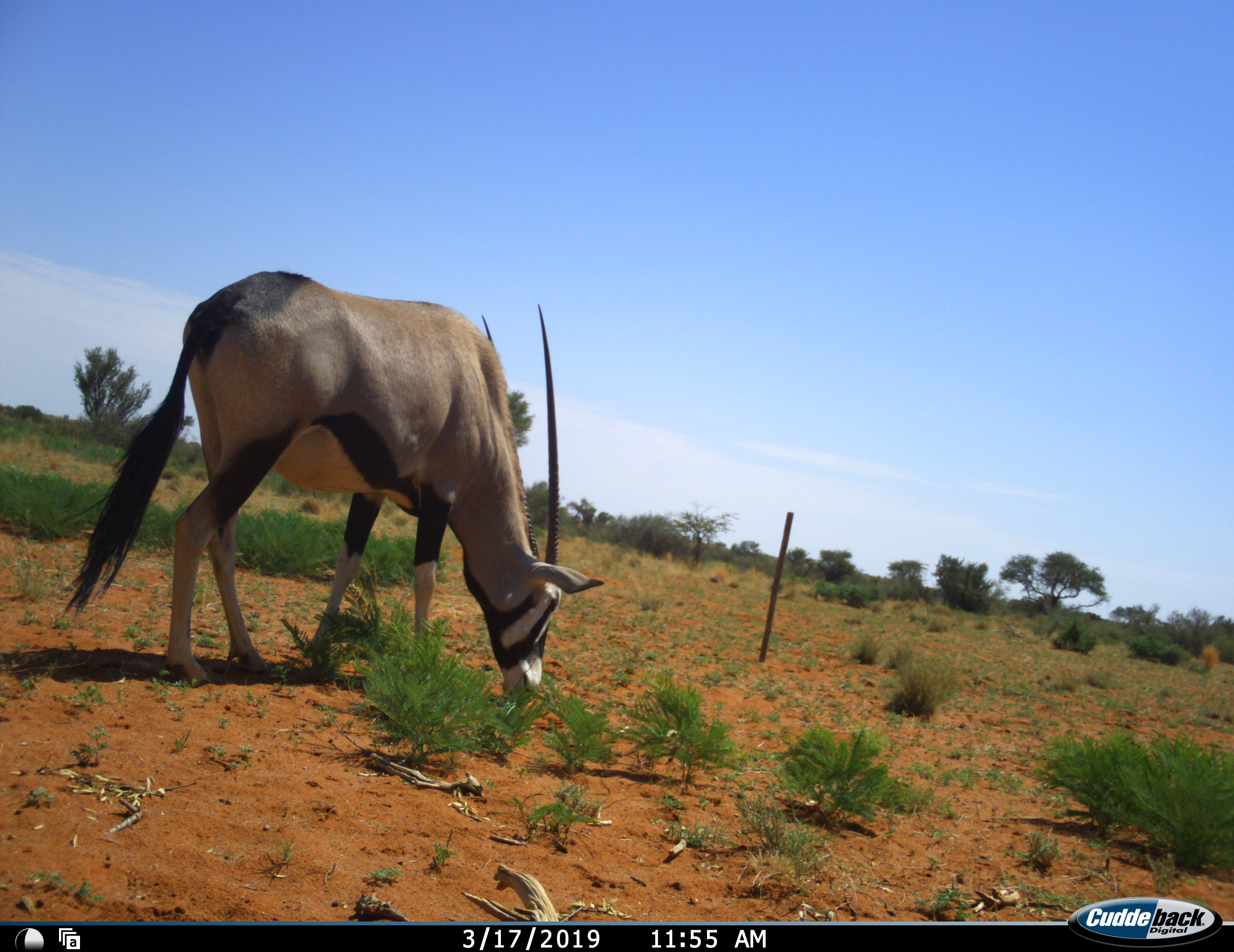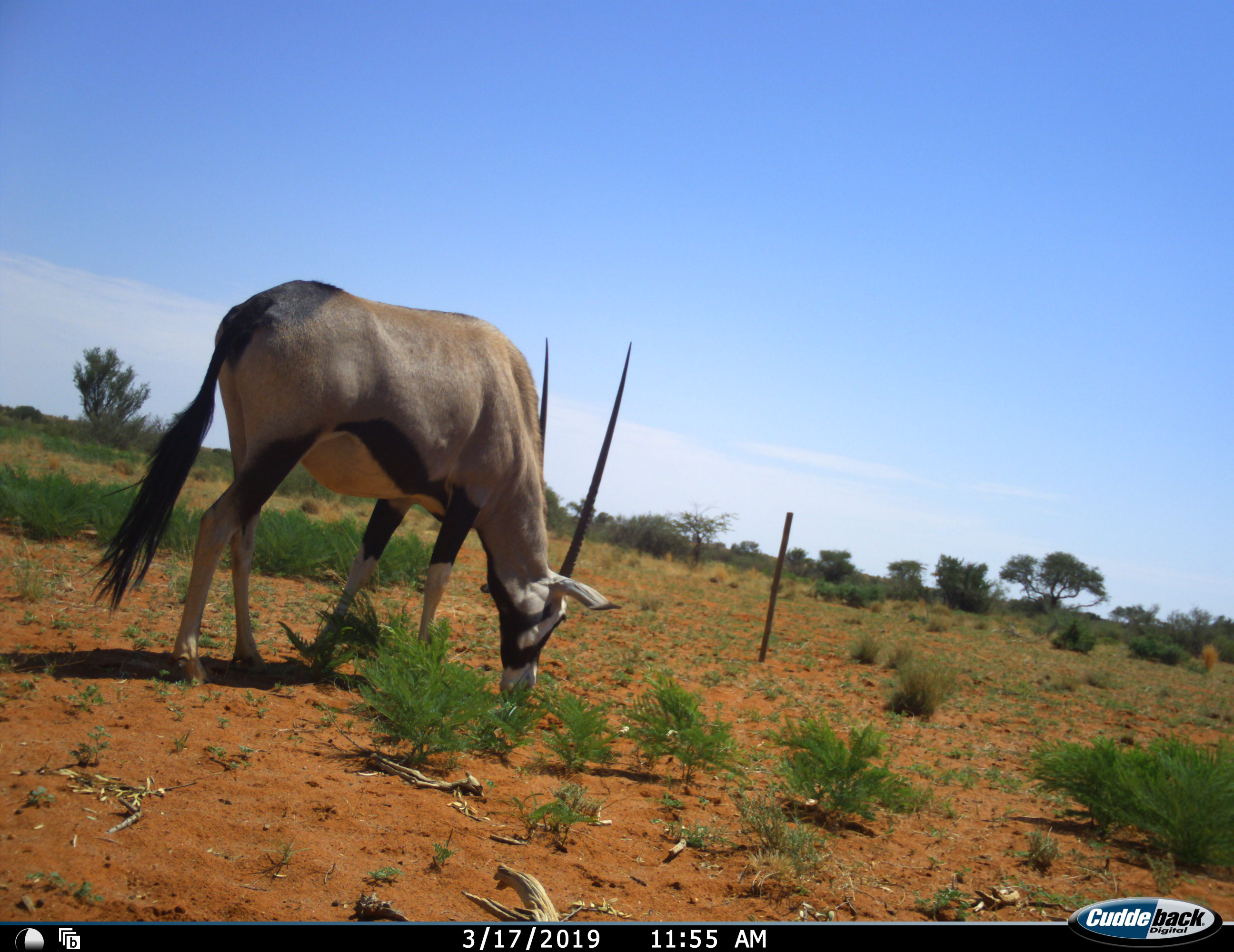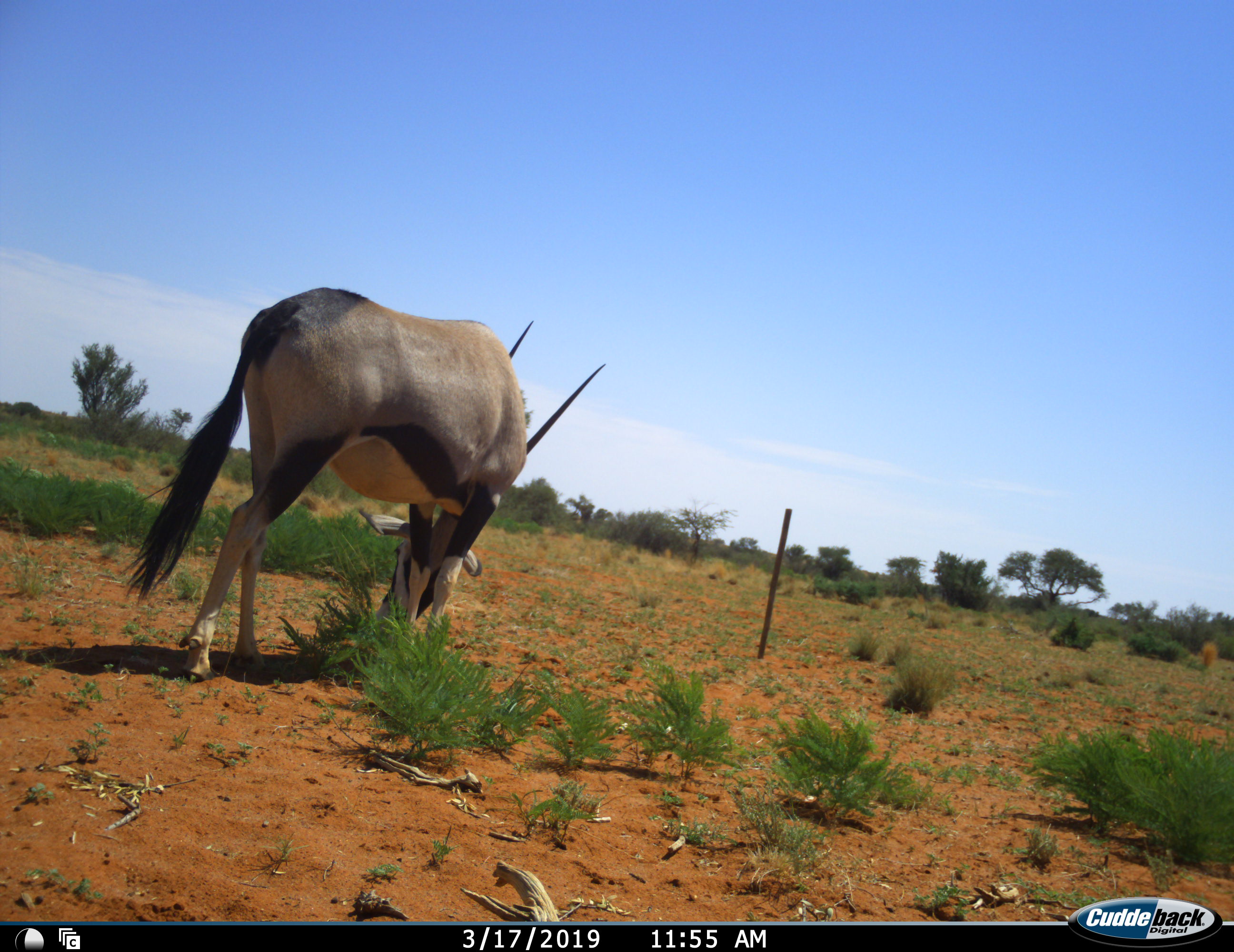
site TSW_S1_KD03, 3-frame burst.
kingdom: Animalia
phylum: Chordata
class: Mammalia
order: Artiodactyla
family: Bovidae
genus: Oryx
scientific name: Oryx gazella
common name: gemsbok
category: oryx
Oryx (gemsbok) (Oryx gazella), count 1. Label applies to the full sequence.